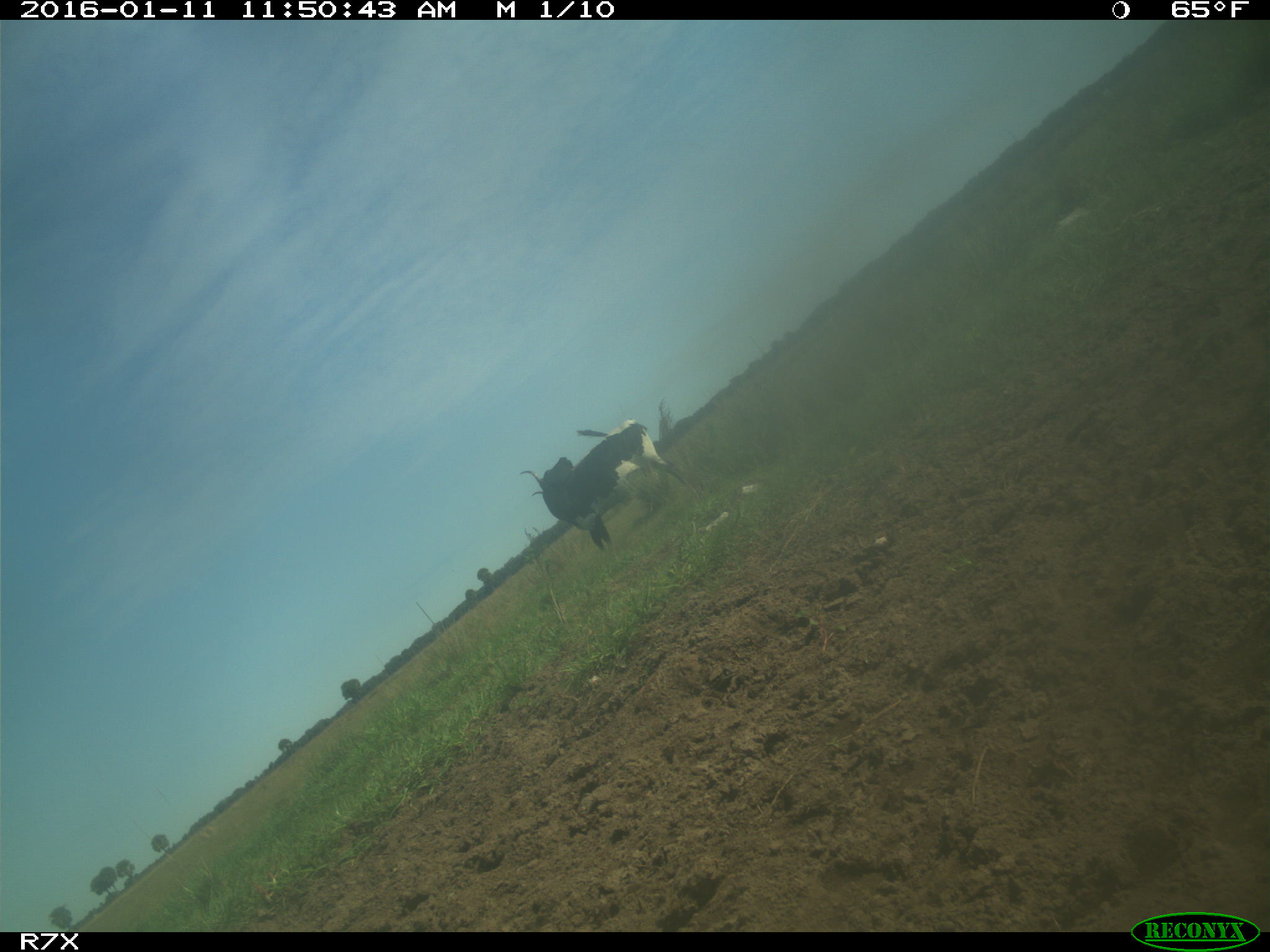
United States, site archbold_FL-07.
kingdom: Animalia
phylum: Chordata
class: Mammalia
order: Artiodactyla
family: Bovidae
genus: Bos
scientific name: Bos taurus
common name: domestic cow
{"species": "Bos taurus (domestic cow)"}